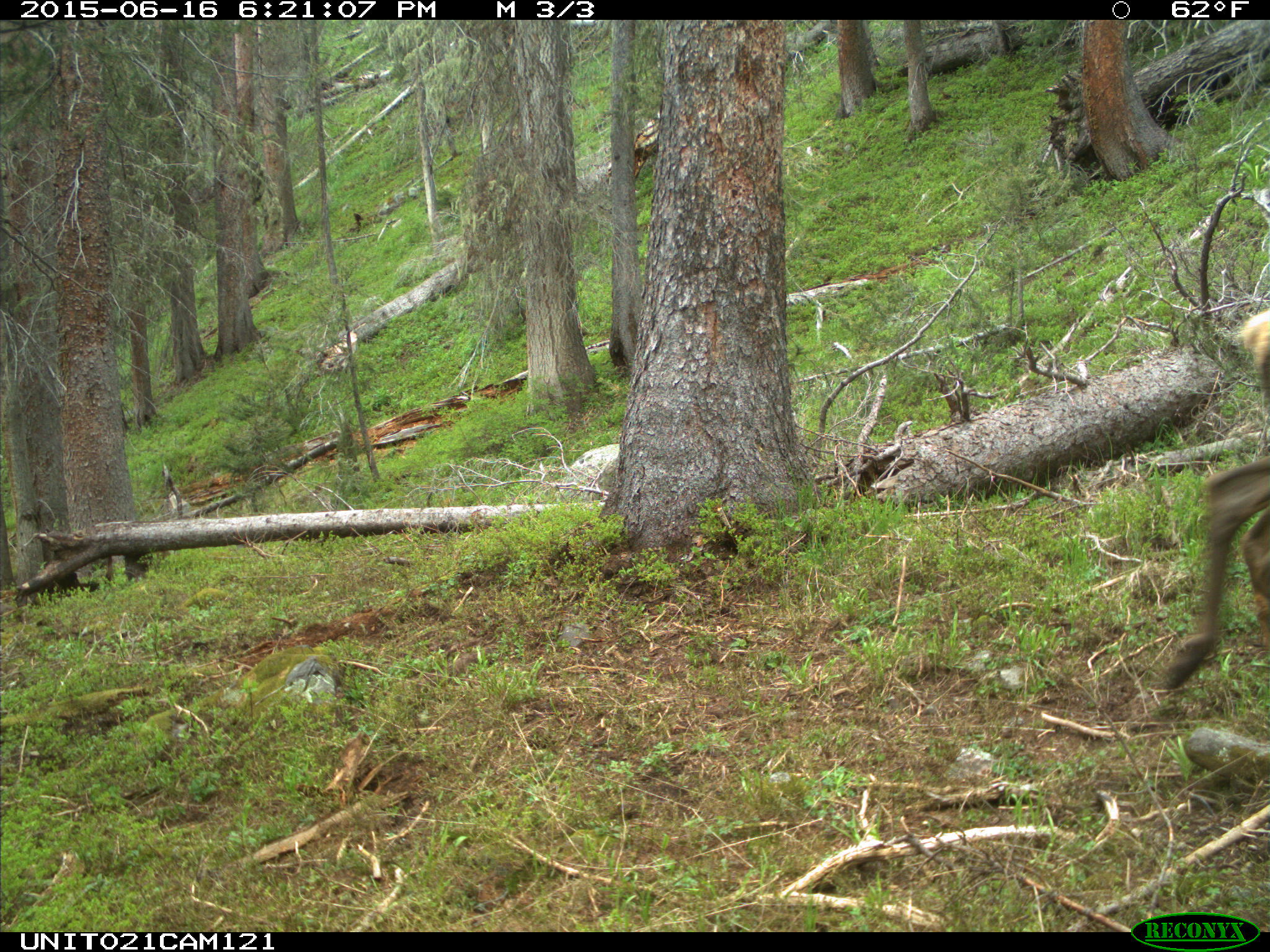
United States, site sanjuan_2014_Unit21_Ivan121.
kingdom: Animalia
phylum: Chordata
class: Mammalia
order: Artiodactyla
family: Cervidae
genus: Cervus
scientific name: Cervus elaphus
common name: red deer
Cervus elaphus (red deer).